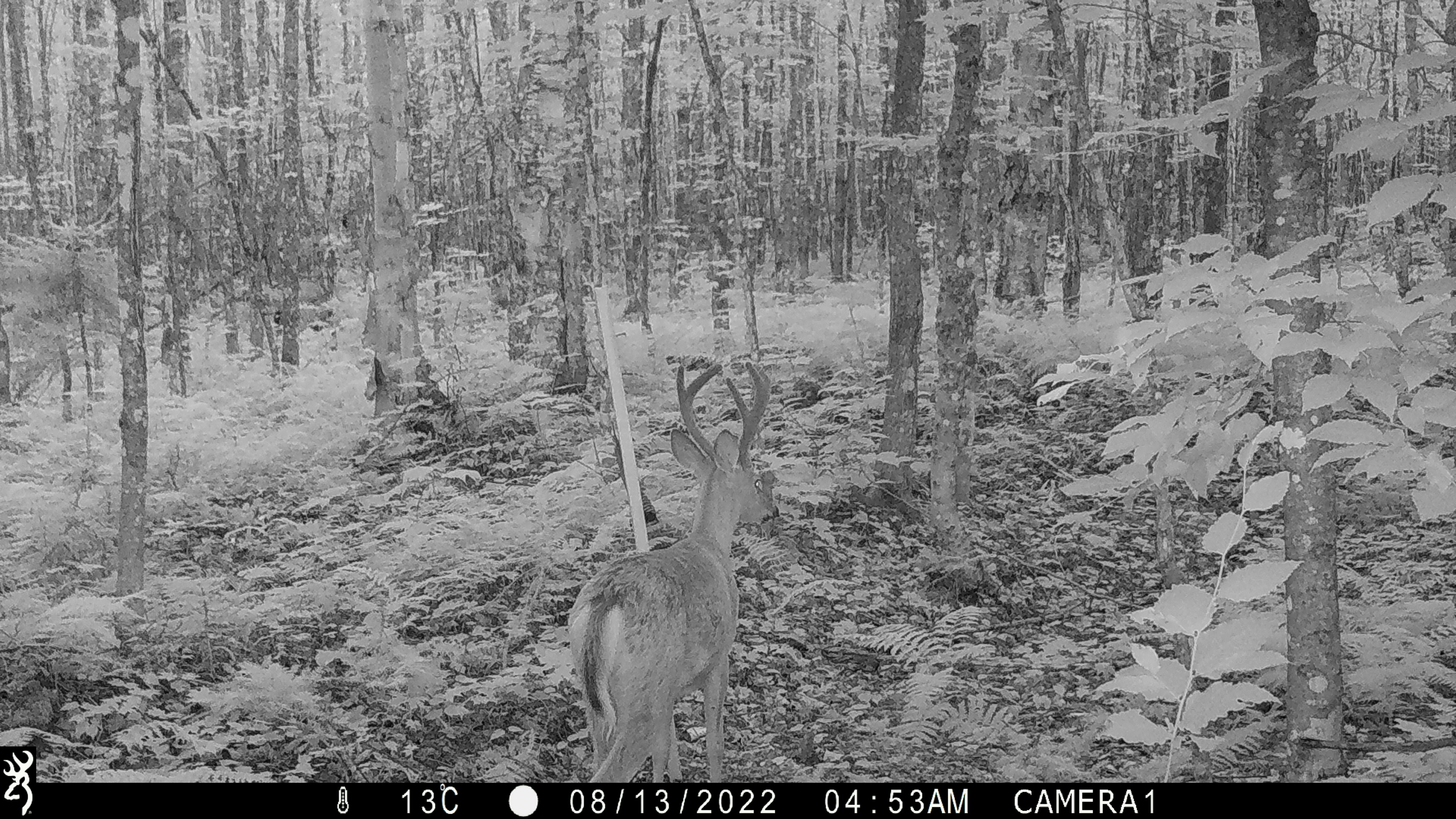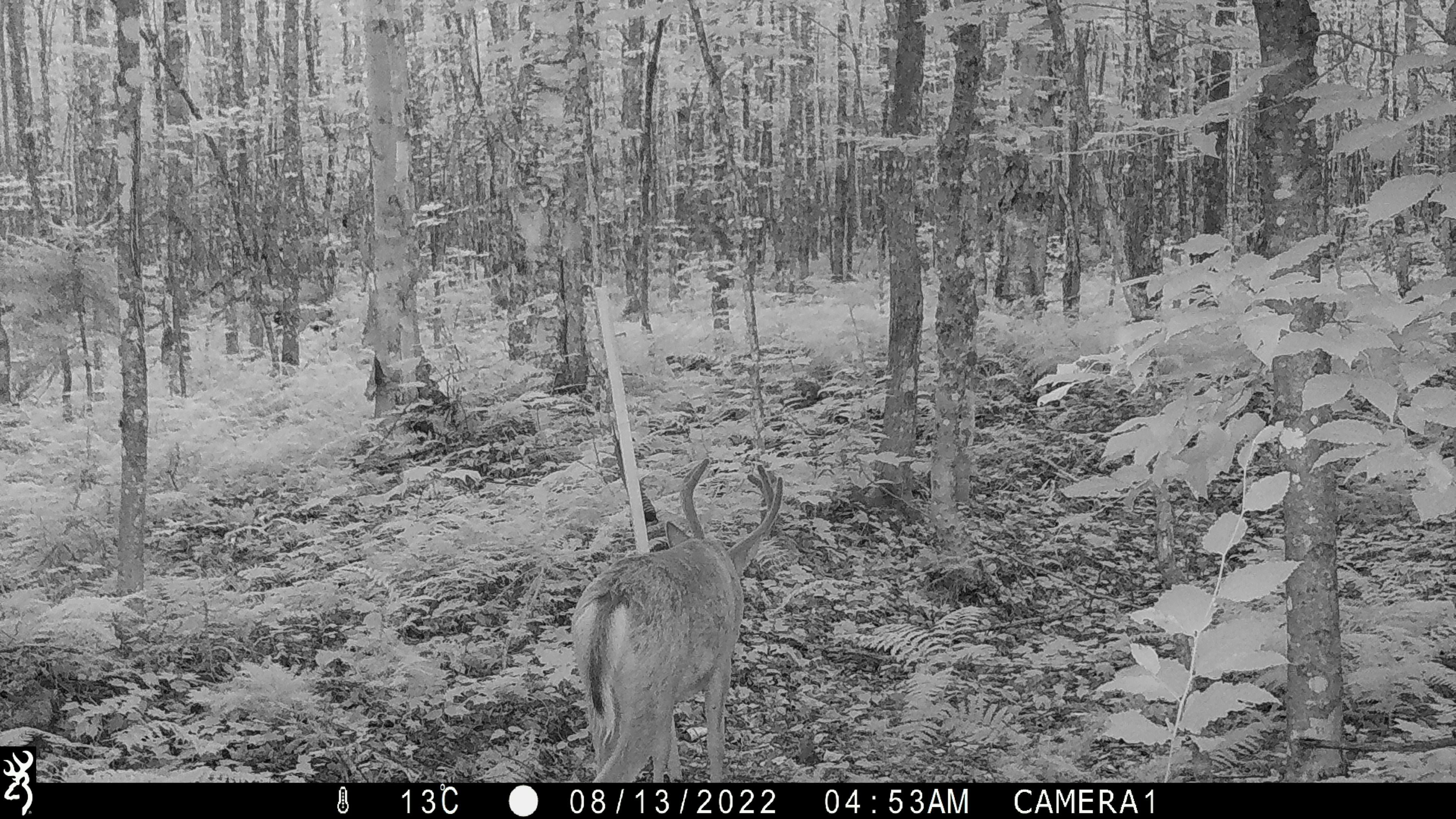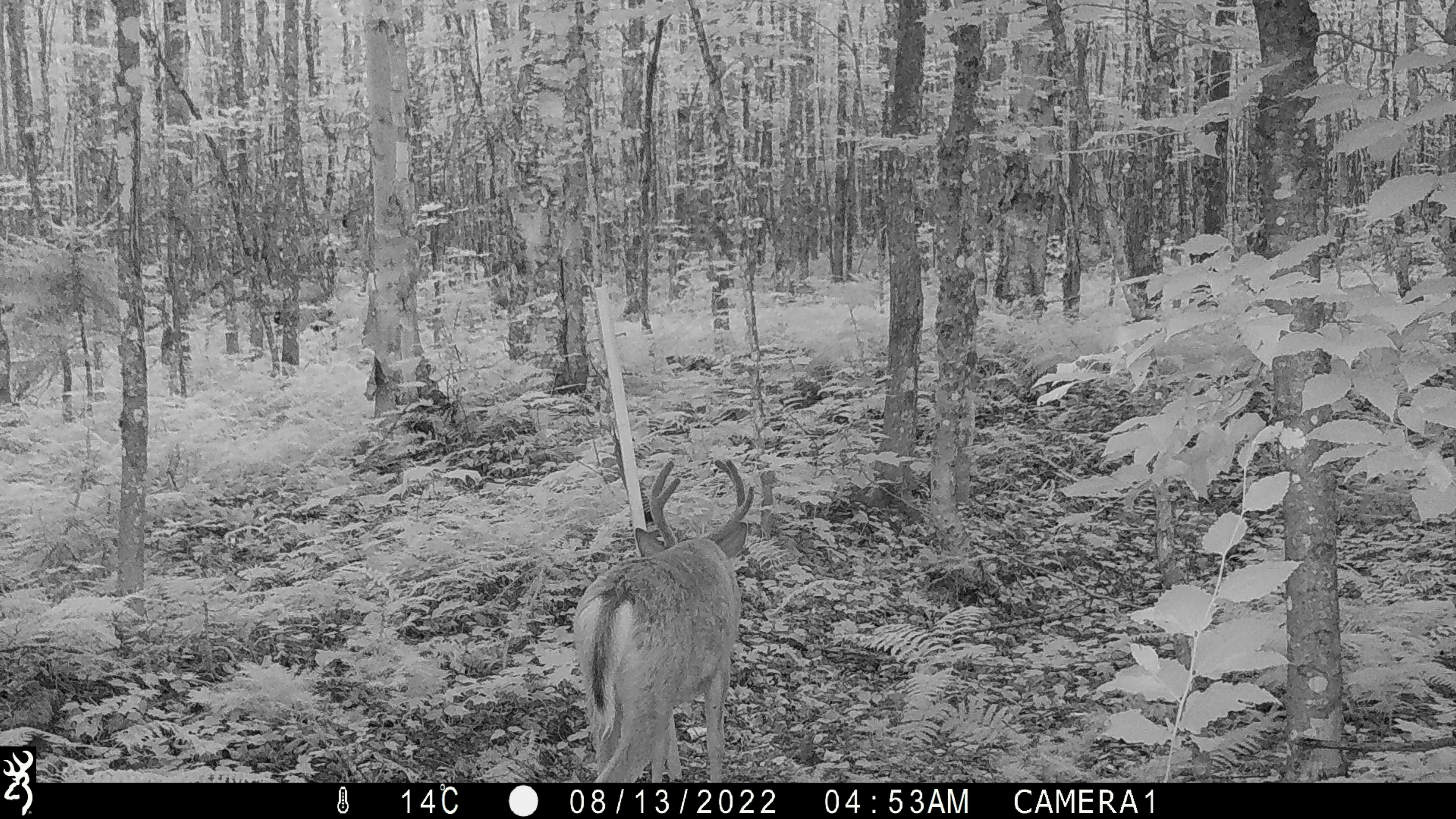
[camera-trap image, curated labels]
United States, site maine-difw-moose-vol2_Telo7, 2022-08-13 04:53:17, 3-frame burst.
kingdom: Animalia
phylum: Chordata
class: Mammalia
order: Artiodactyla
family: Cervidae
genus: Odocoileus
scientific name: Odocoileus virginianus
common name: white-tailed deer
White-tailed deer (Odocoileus virginianus).